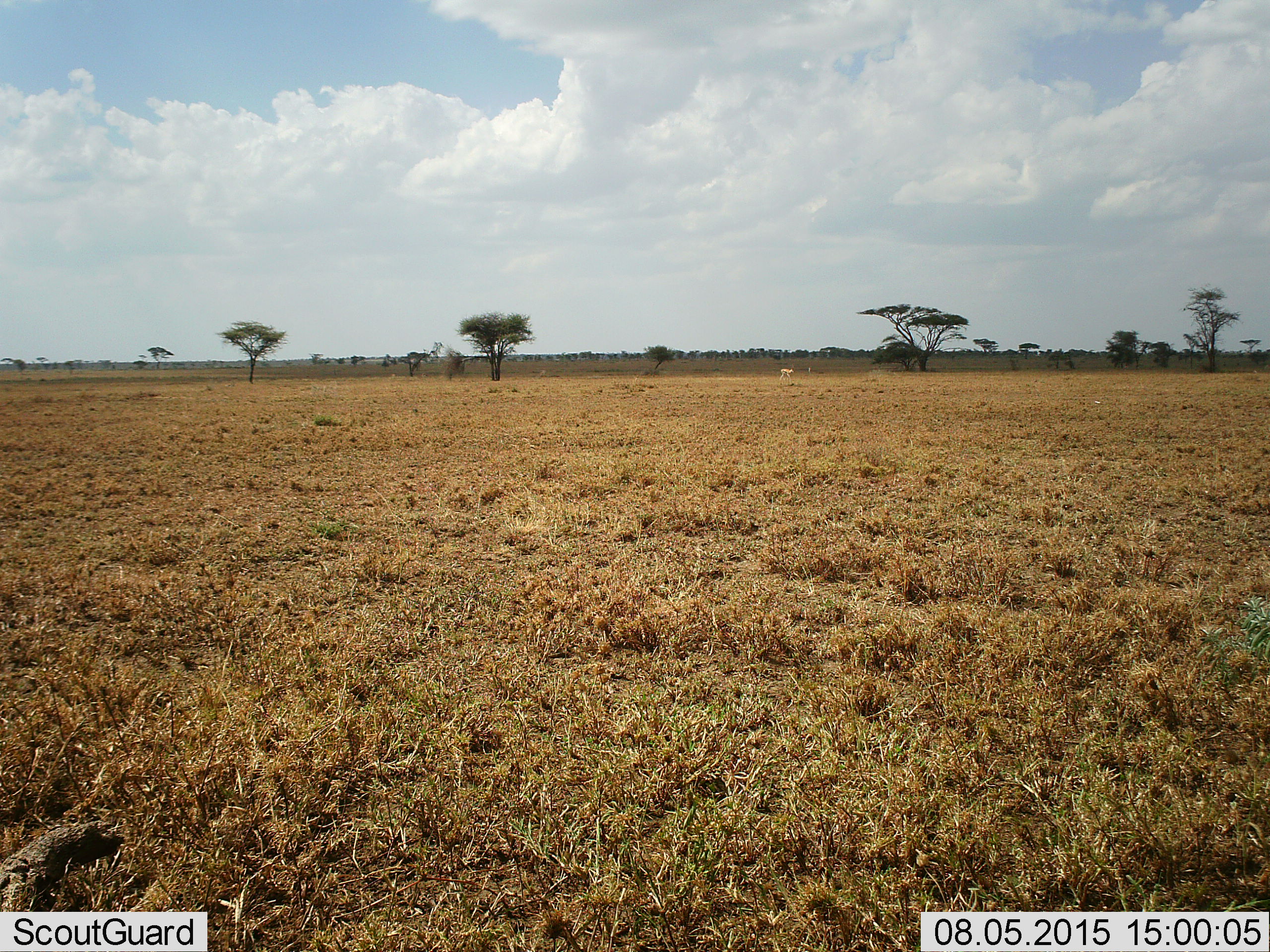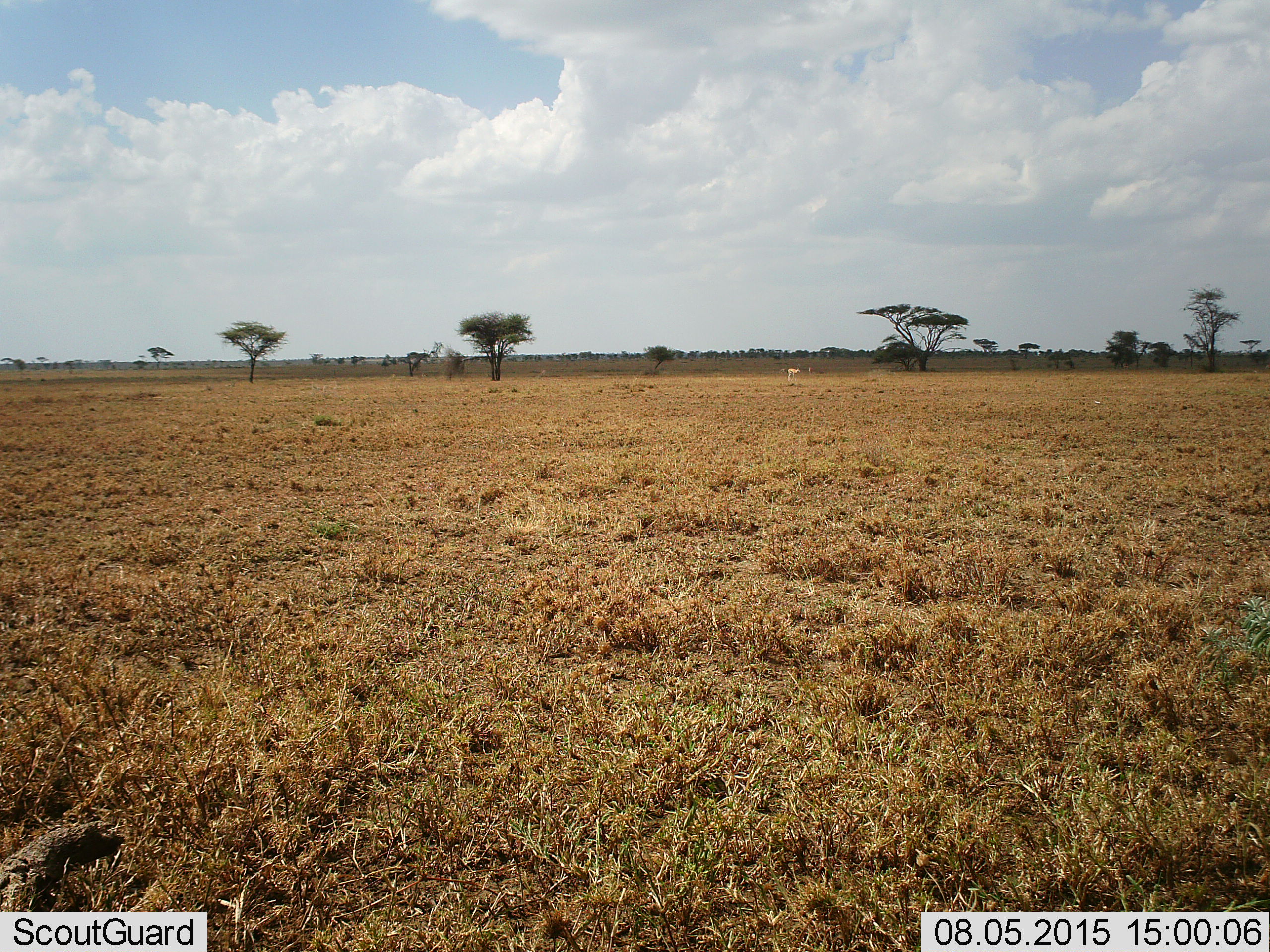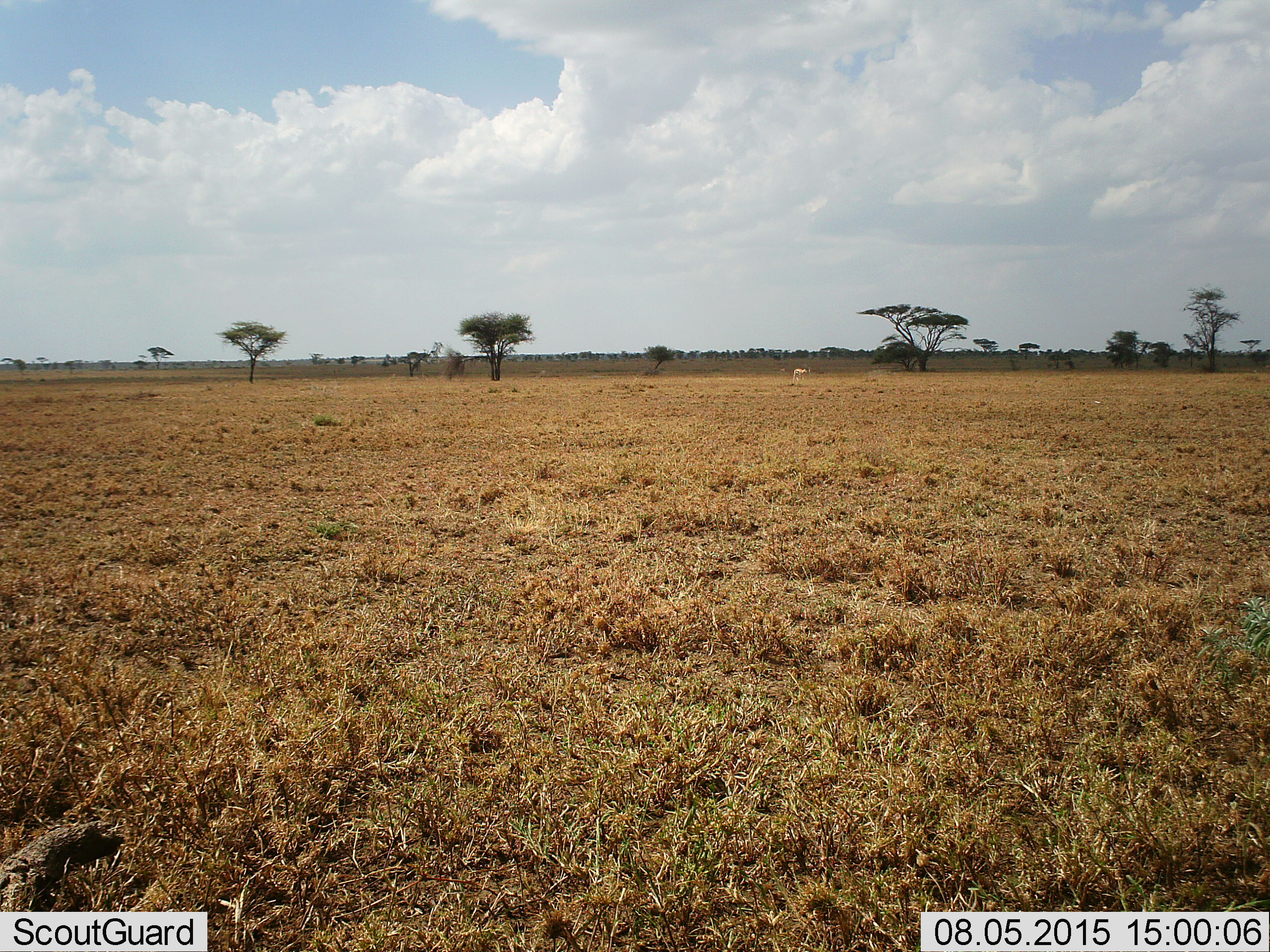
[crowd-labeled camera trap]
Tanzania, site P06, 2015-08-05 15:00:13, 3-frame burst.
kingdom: Animalia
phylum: Chordata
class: Mammalia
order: Artiodactyla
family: Bovidae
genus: Eudorcas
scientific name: Eudorcas thomsonii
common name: thomson's gazelle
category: gazellethomsons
Gazellethomsons (thomson's gazelle) (Eudorcas thomsonii), count 1. Behavior (volunteer vote fractions): standing 0%, resting 0%, moving 100%, interacting 0%. Young present (vote fraction): 0%. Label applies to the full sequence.